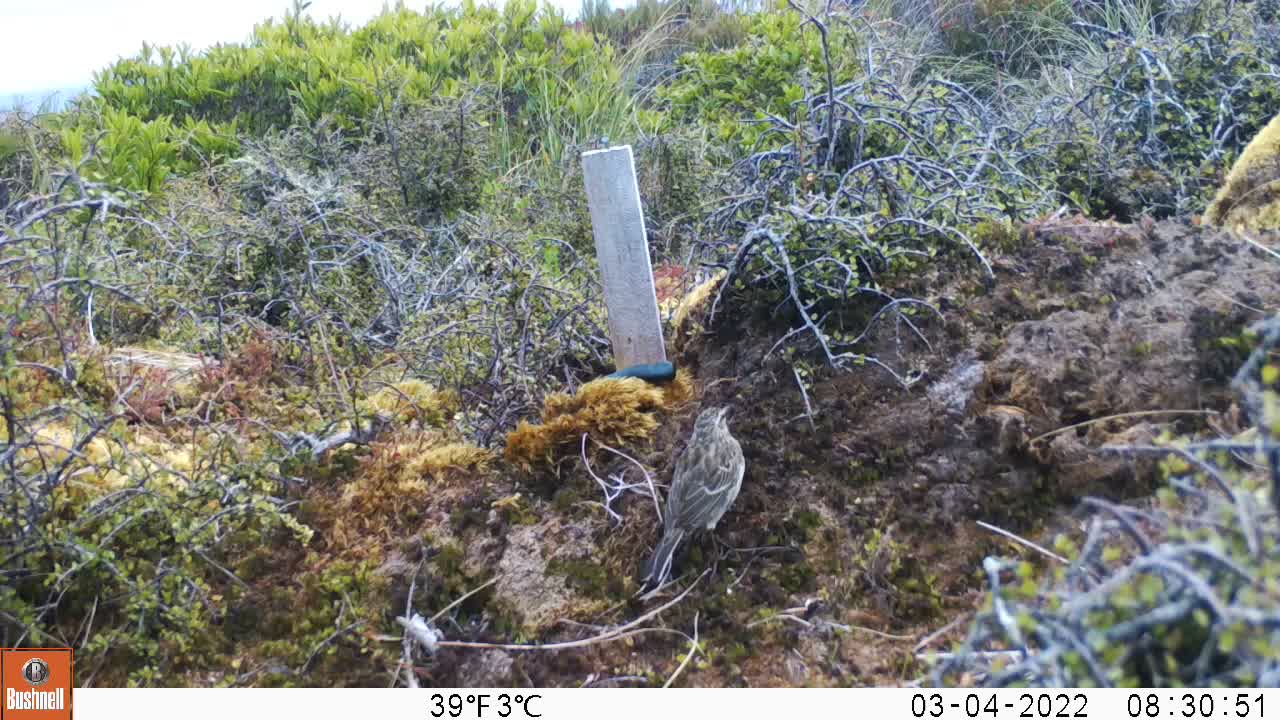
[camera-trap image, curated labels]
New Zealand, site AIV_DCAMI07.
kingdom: Animalia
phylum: Chordata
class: Aves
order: Passeriformes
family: Motacillidae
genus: Anthus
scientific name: Anthus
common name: pipit